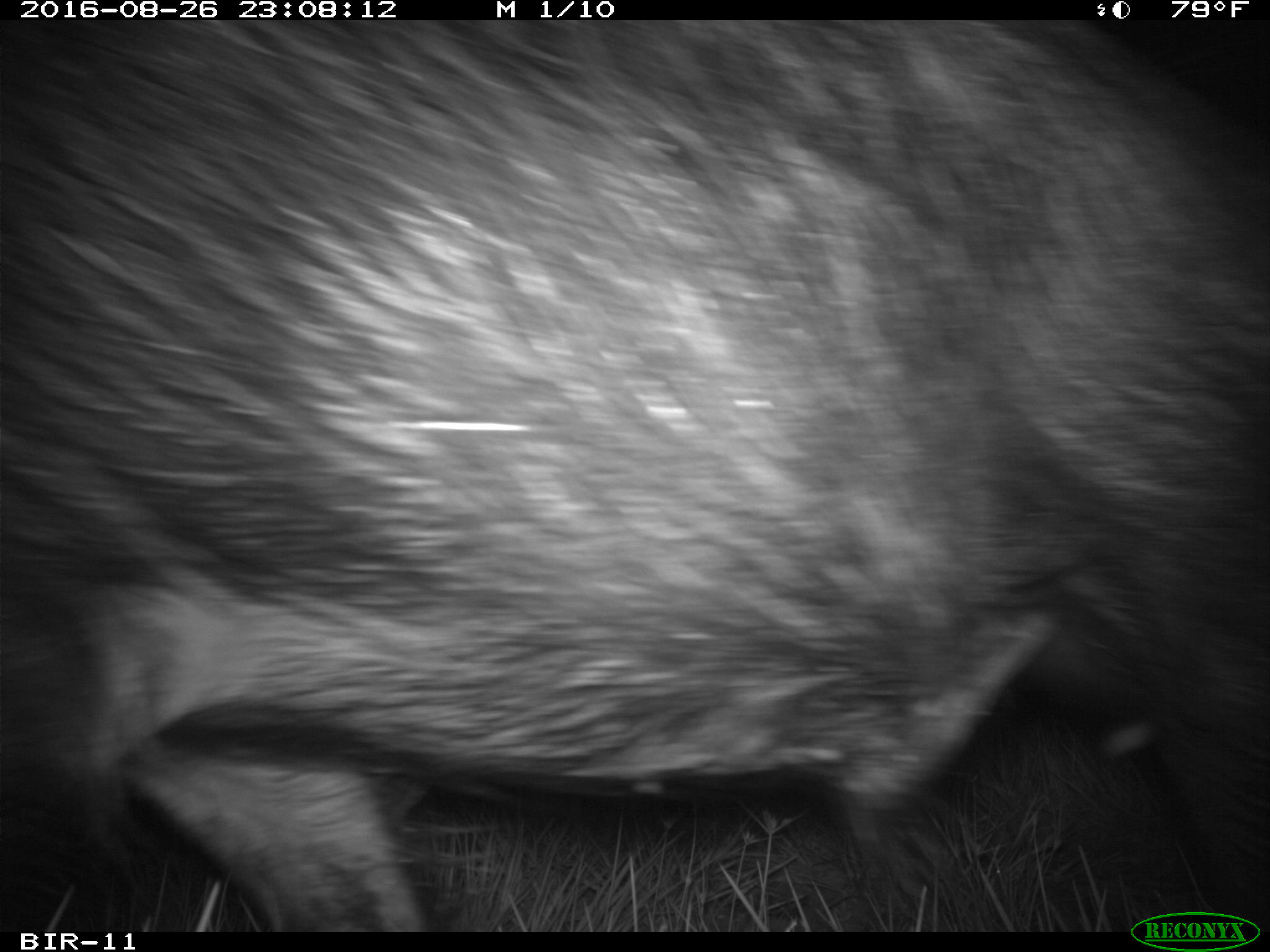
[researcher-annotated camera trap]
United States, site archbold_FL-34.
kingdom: Animalia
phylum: Chordata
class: Mammalia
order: Artiodactyla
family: Suidae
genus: Sus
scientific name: Sus scrofa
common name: wild boar